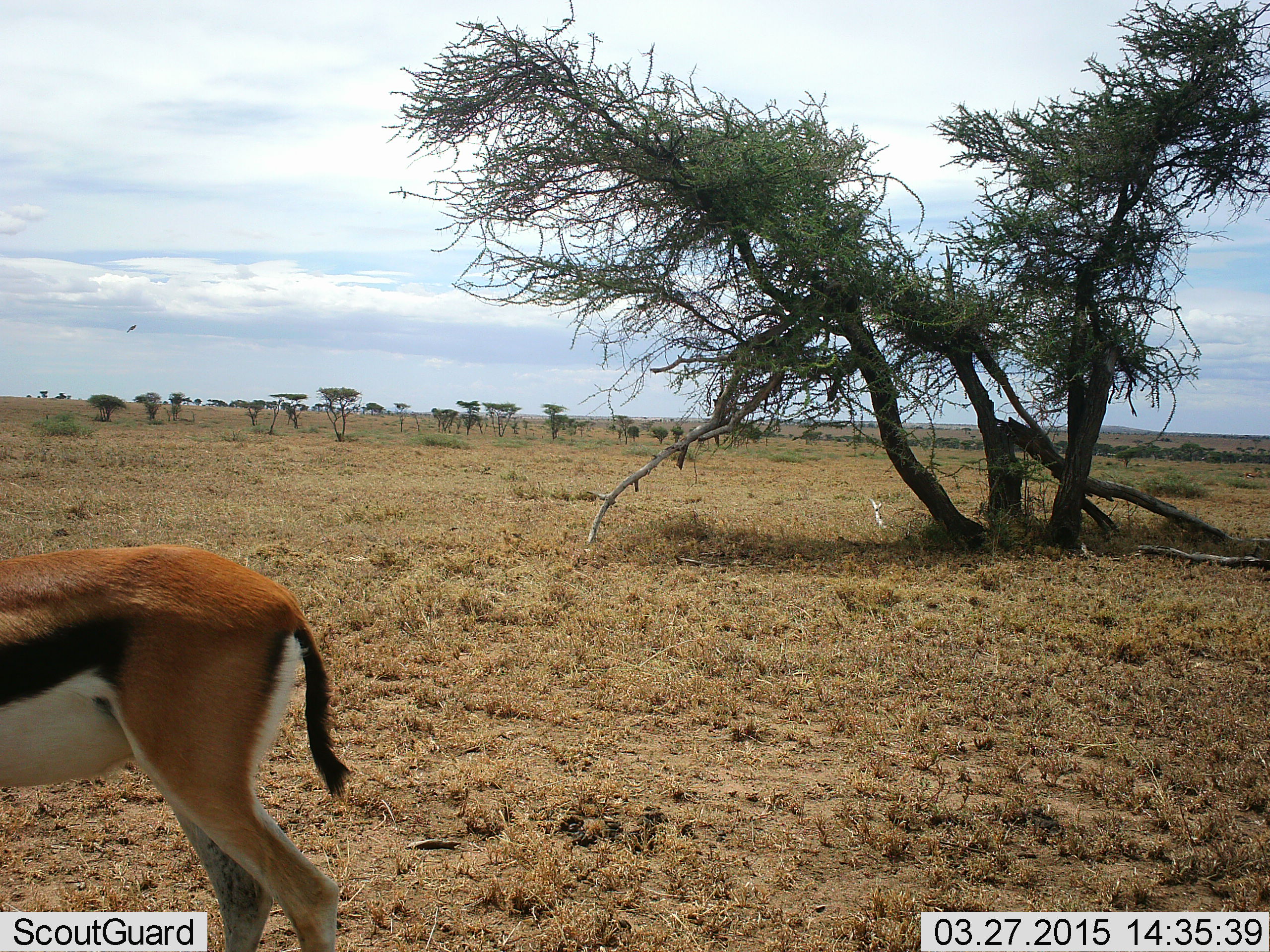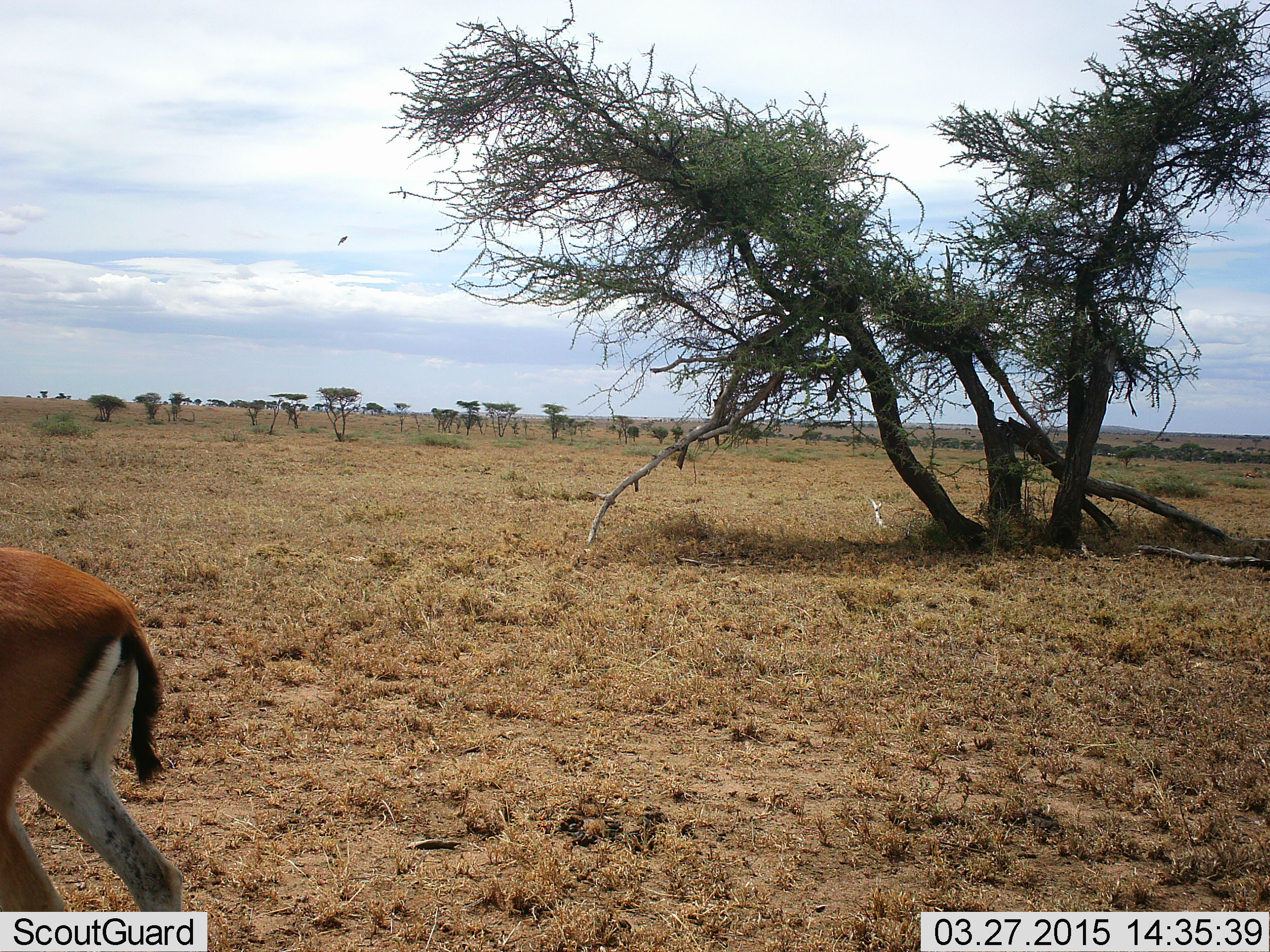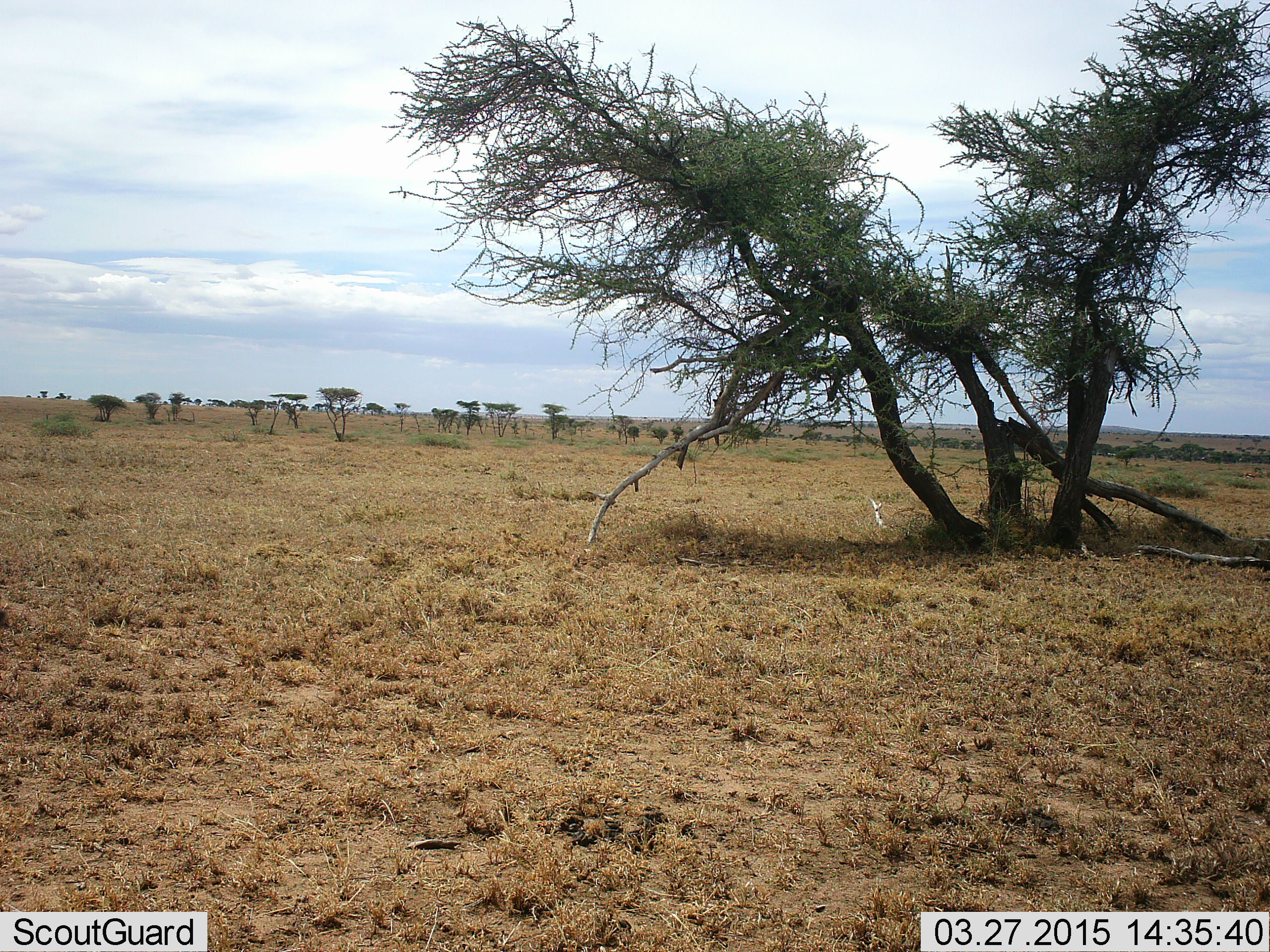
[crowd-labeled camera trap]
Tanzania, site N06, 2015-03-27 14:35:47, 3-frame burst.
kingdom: Animalia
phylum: Chordata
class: Mammalia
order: Artiodactyla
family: Bovidae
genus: Eudorcas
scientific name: Eudorcas thomsonii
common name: thomson's gazelle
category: gazellethomsons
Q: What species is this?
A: Gazellethomsons (thomson's gazelle) (Eudorcas thomsonii).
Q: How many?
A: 1.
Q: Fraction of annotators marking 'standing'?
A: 25%.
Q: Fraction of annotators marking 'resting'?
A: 0%.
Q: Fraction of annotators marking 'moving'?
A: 83%.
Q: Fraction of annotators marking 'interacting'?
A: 0%.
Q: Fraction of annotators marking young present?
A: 0%.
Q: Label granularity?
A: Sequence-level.